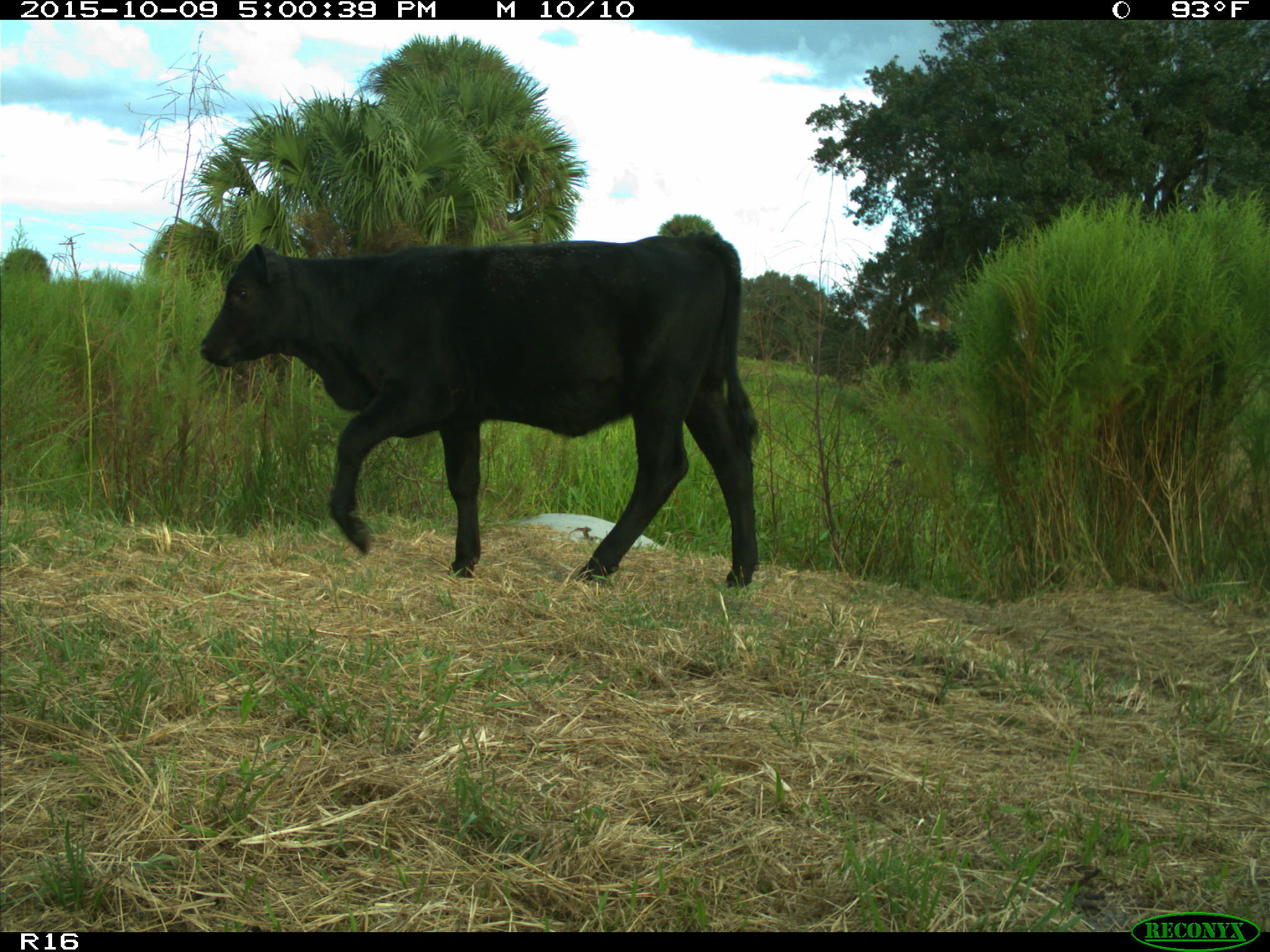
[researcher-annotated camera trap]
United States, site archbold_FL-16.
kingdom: Animalia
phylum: Chordata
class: Mammalia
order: Artiodactyla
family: Bovidae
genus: Bos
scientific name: Bos taurus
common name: domestic cow